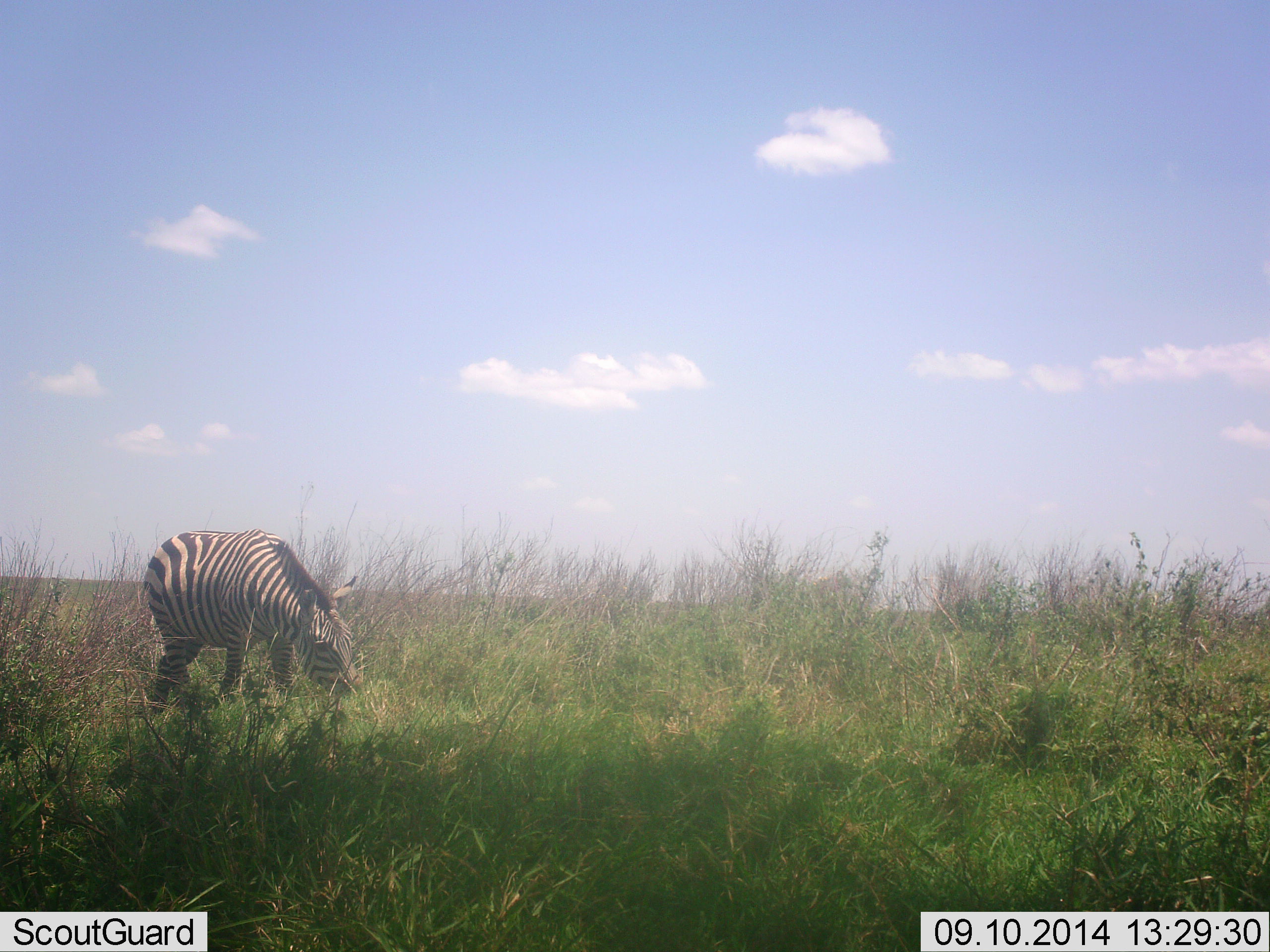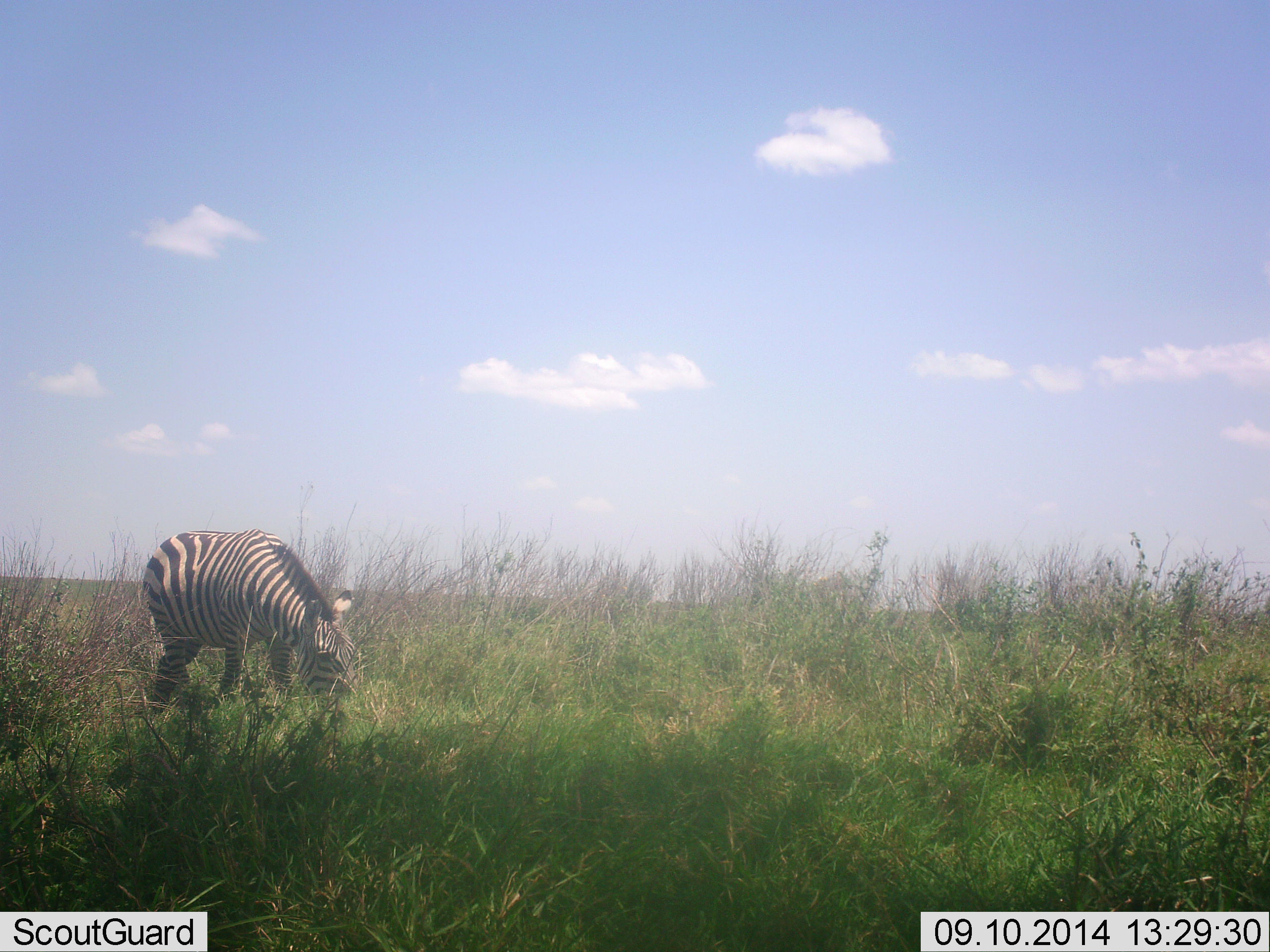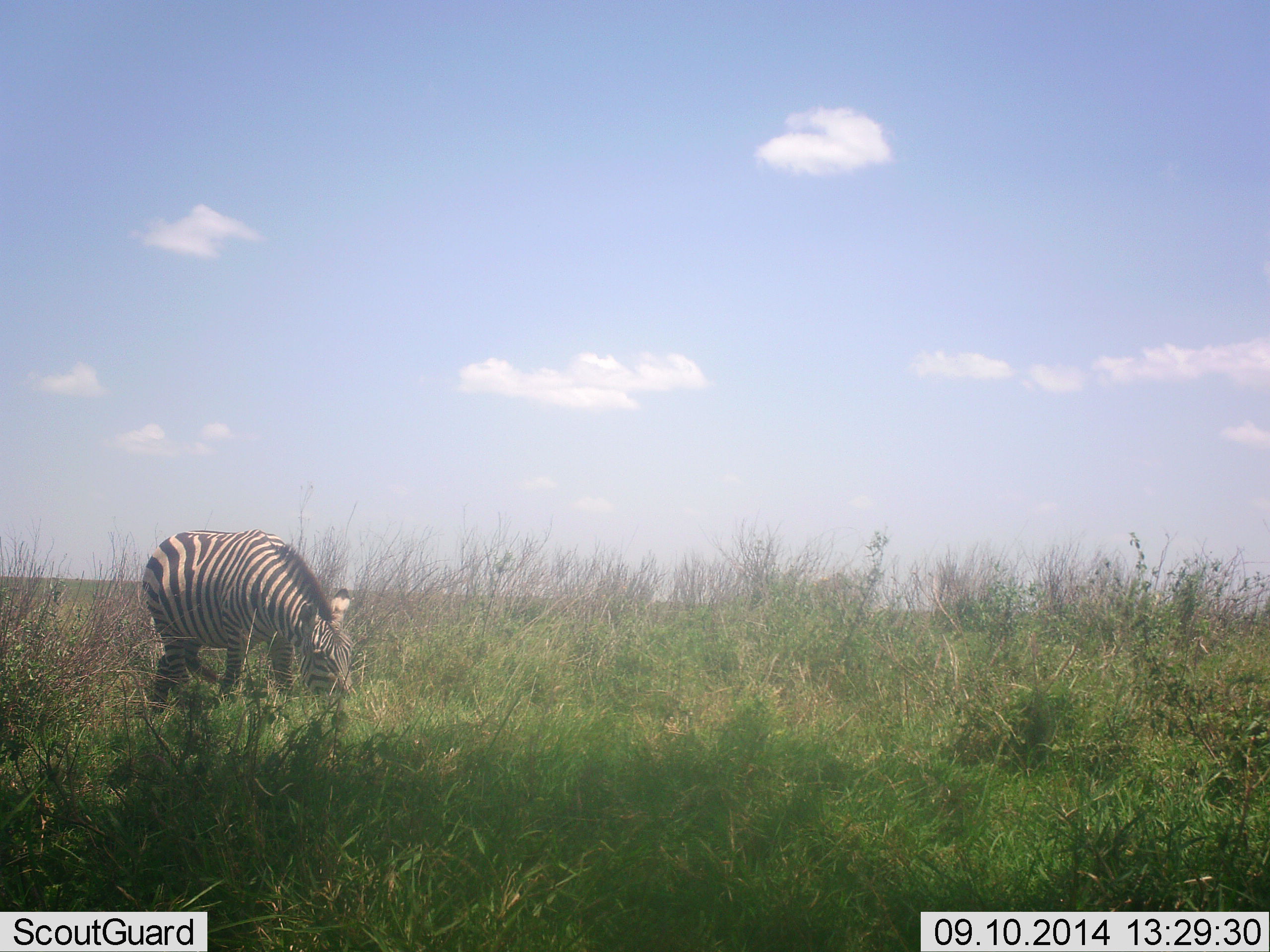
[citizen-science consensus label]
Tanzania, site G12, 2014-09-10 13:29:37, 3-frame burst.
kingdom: Animalia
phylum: Chordata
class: Mammalia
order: Perissodactyla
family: Equidae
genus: Equus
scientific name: Equus quagga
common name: plains zebra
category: zebra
Zebra (plains zebra) (Equus quagga), count 1. Behavior (volunteer vote fractions): standing 0%, resting 0%, moving 0%, interacting 0%. Young present (vote fraction): 0%. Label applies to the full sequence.